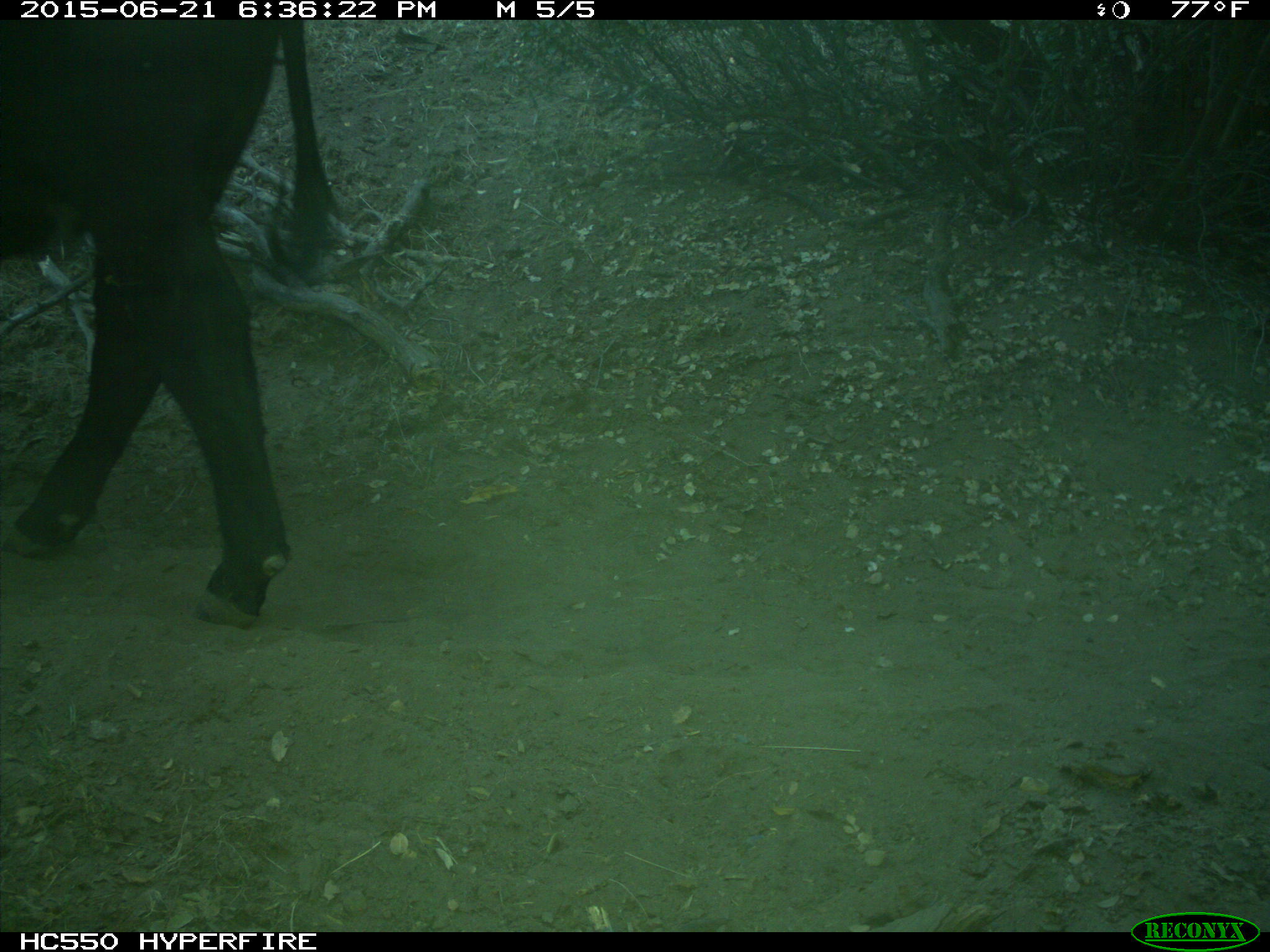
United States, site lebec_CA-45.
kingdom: Animalia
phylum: Chordata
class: Mammalia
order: Artiodactyla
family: Bovidae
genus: Bos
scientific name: Bos taurus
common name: domestic cow